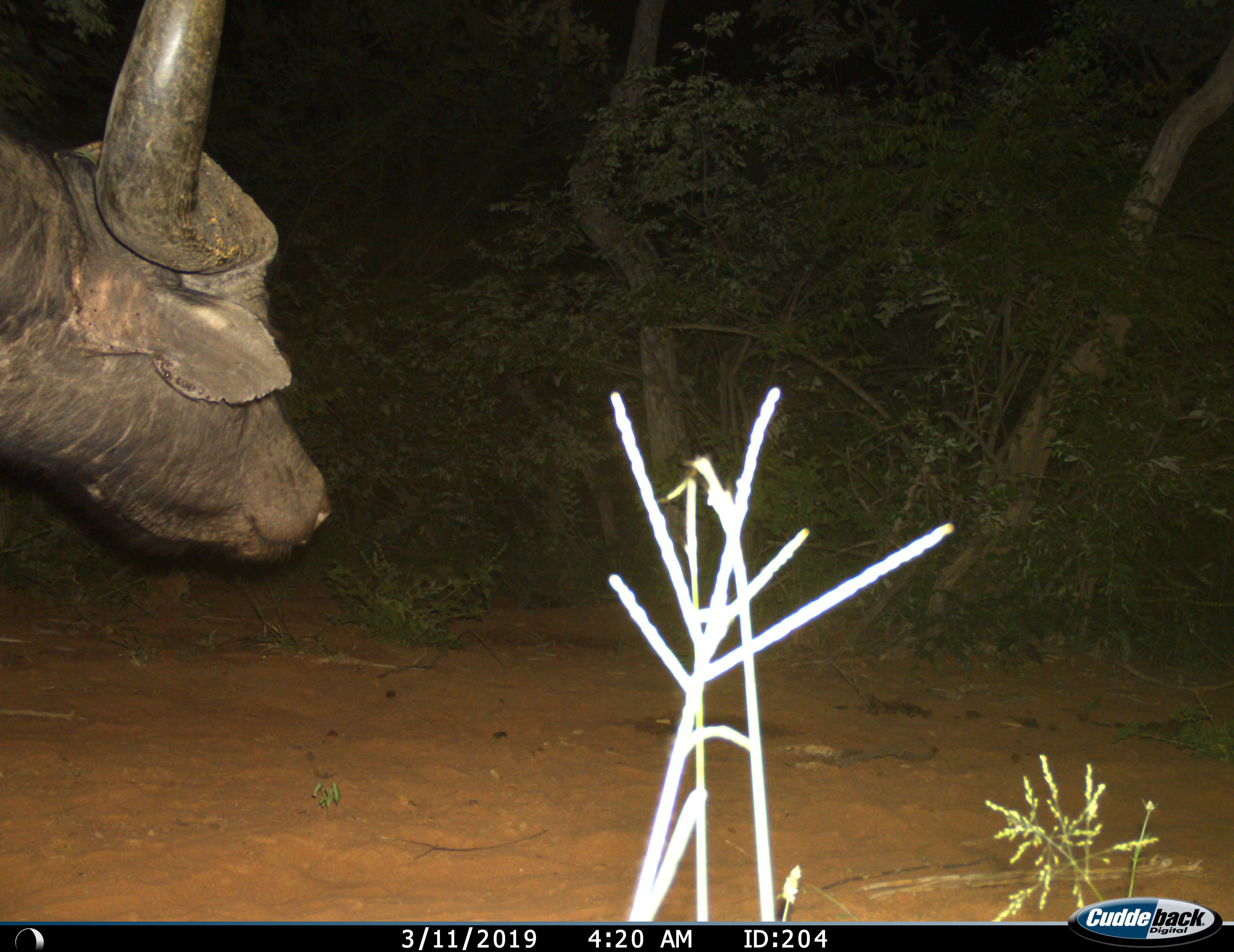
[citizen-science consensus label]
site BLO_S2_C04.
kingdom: Animalia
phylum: Chordata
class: Mammalia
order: Artiodactyla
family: Bovidae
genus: Syncerus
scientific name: Syncerus caffer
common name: african buffalo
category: buffalo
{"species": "buffalo (african buffalo) (Syncerus caffer)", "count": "1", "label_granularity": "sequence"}